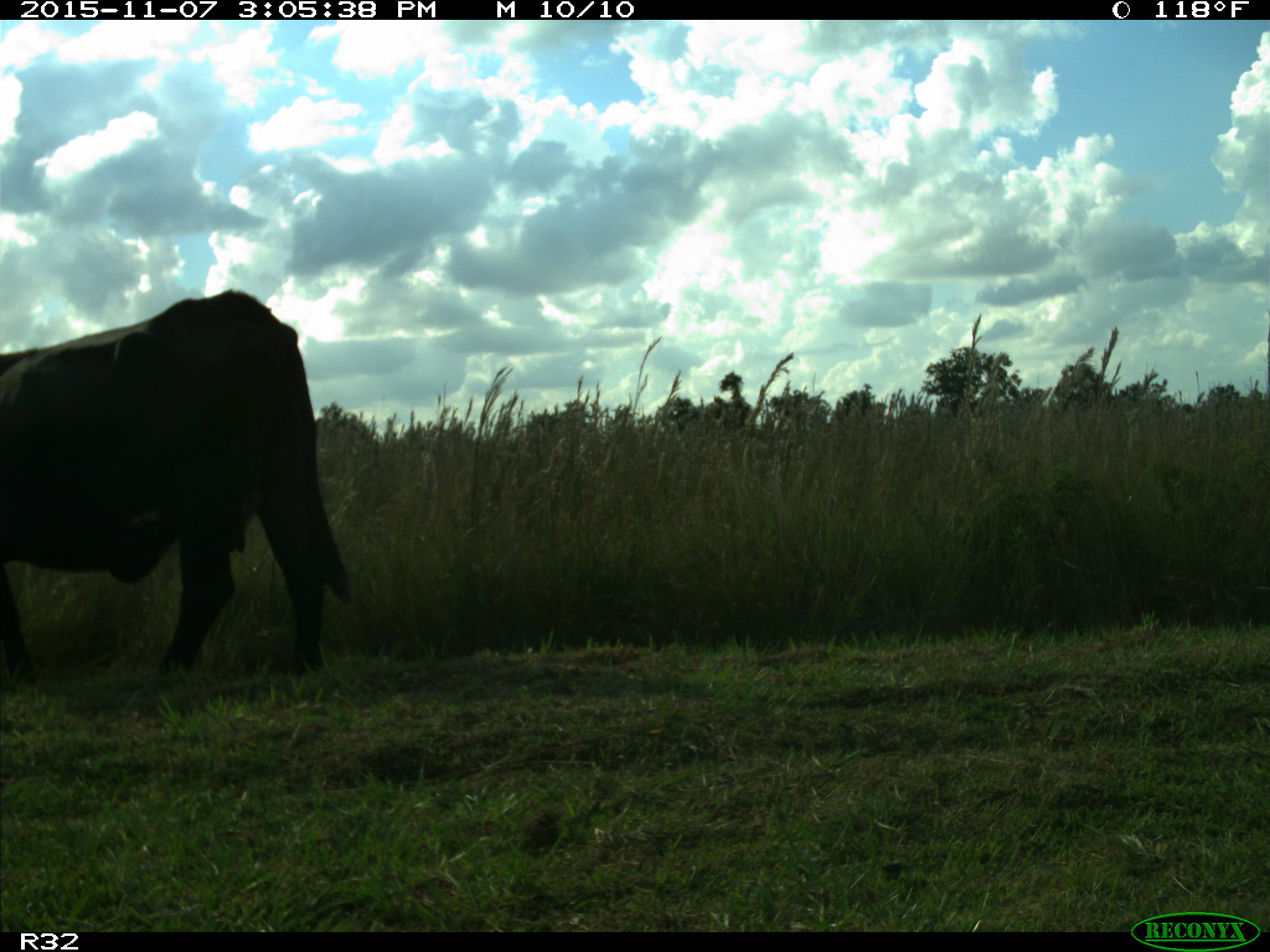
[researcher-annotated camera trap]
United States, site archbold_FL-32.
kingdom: Animalia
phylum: Chordata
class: Mammalia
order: Artiodactyla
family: Bovidae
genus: Bos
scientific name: Bos taurus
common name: domestic cow